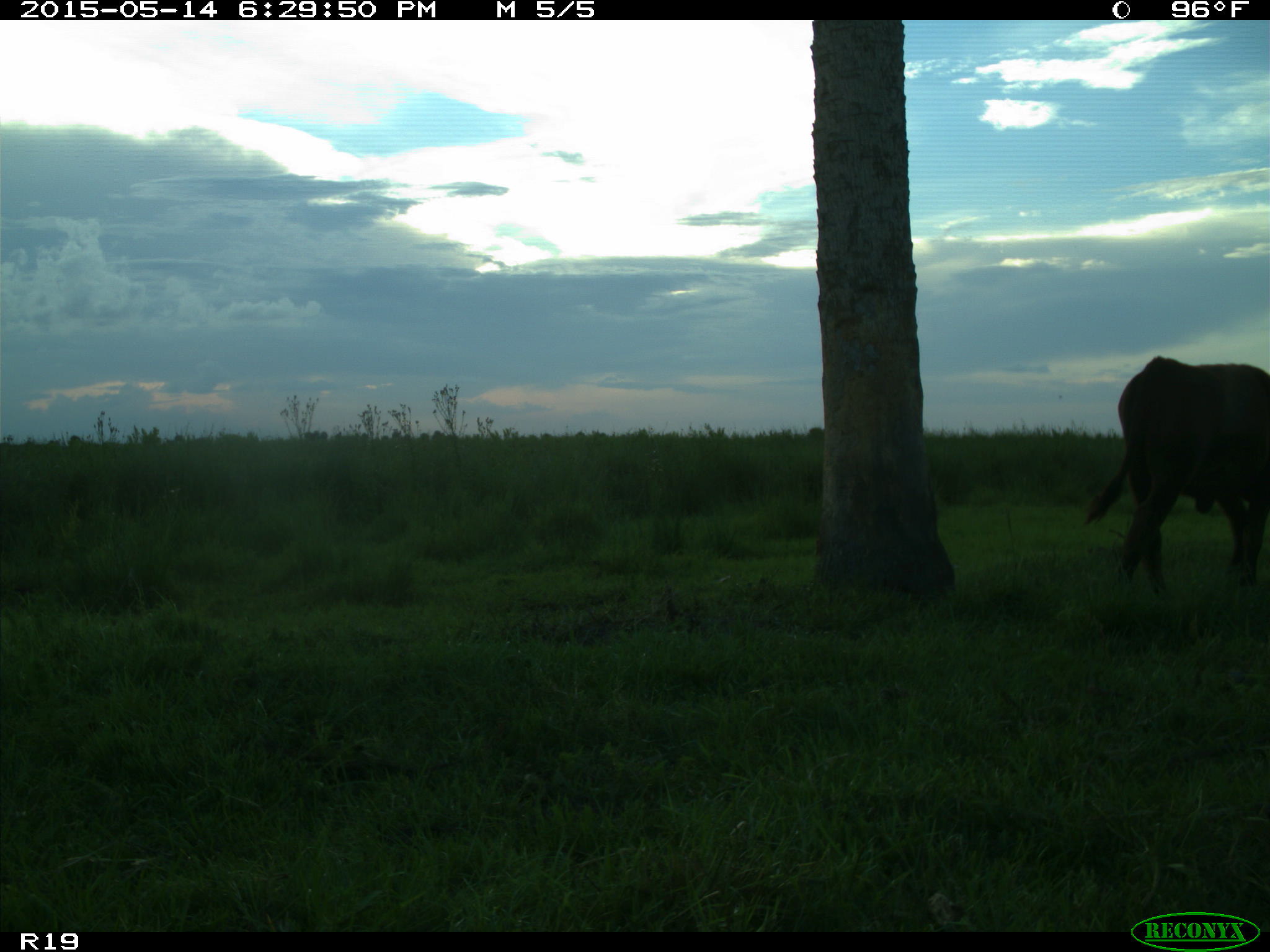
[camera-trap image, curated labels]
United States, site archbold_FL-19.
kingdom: Animalia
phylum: Chordata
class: Mammalia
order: Artiodactyla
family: Bovidae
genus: Bos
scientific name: Bos taurus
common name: domestic cow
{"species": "Bos taurus (domestic cow)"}